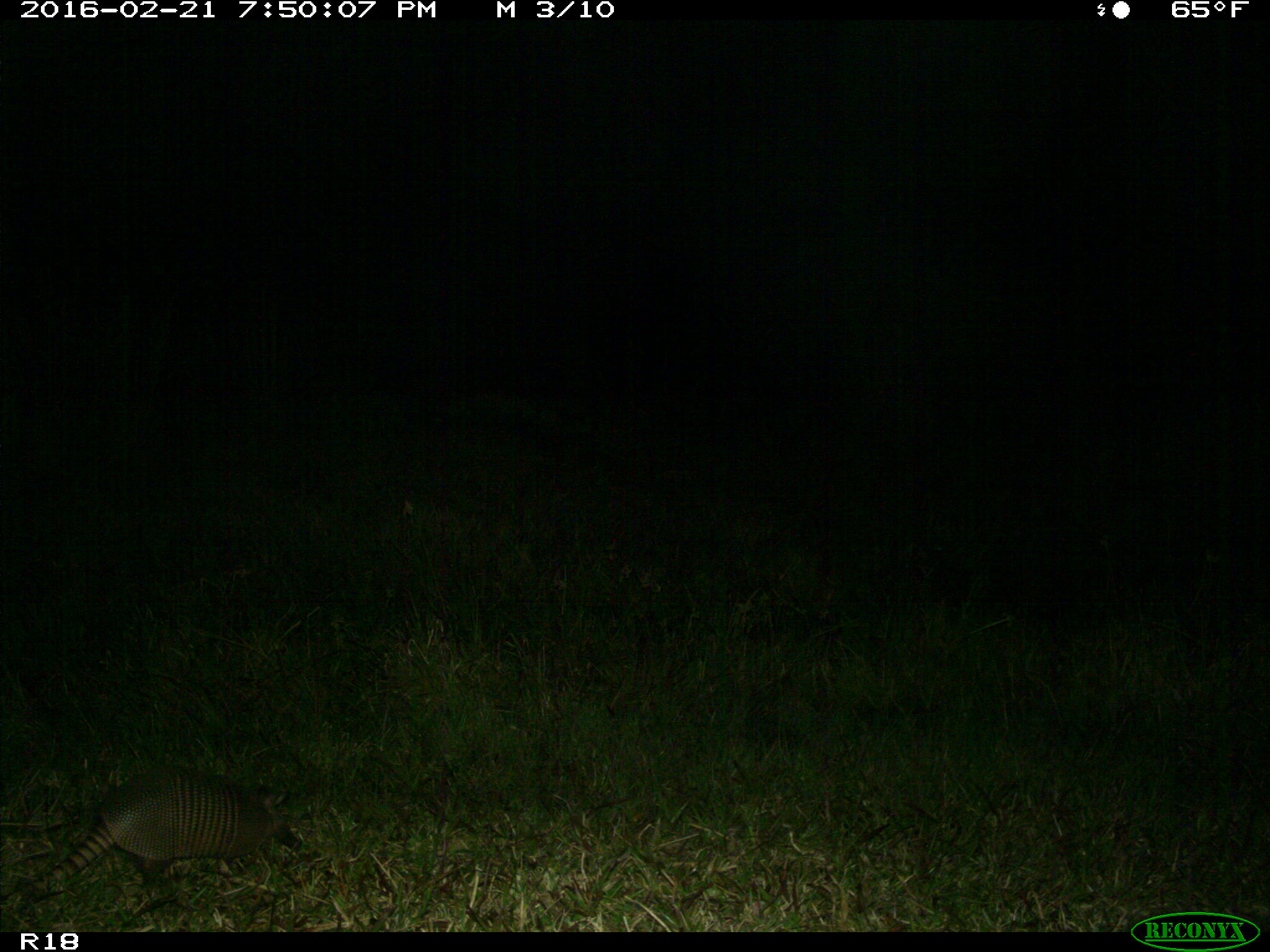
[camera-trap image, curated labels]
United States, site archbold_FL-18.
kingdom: Animalia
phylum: Chordata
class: Mammalia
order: Cingulata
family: Dasypodidae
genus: Dasypus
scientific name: Dasypus novemcinctus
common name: nine-banded armadillo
Dasypus novemcinctus (nine-banded armadillo).